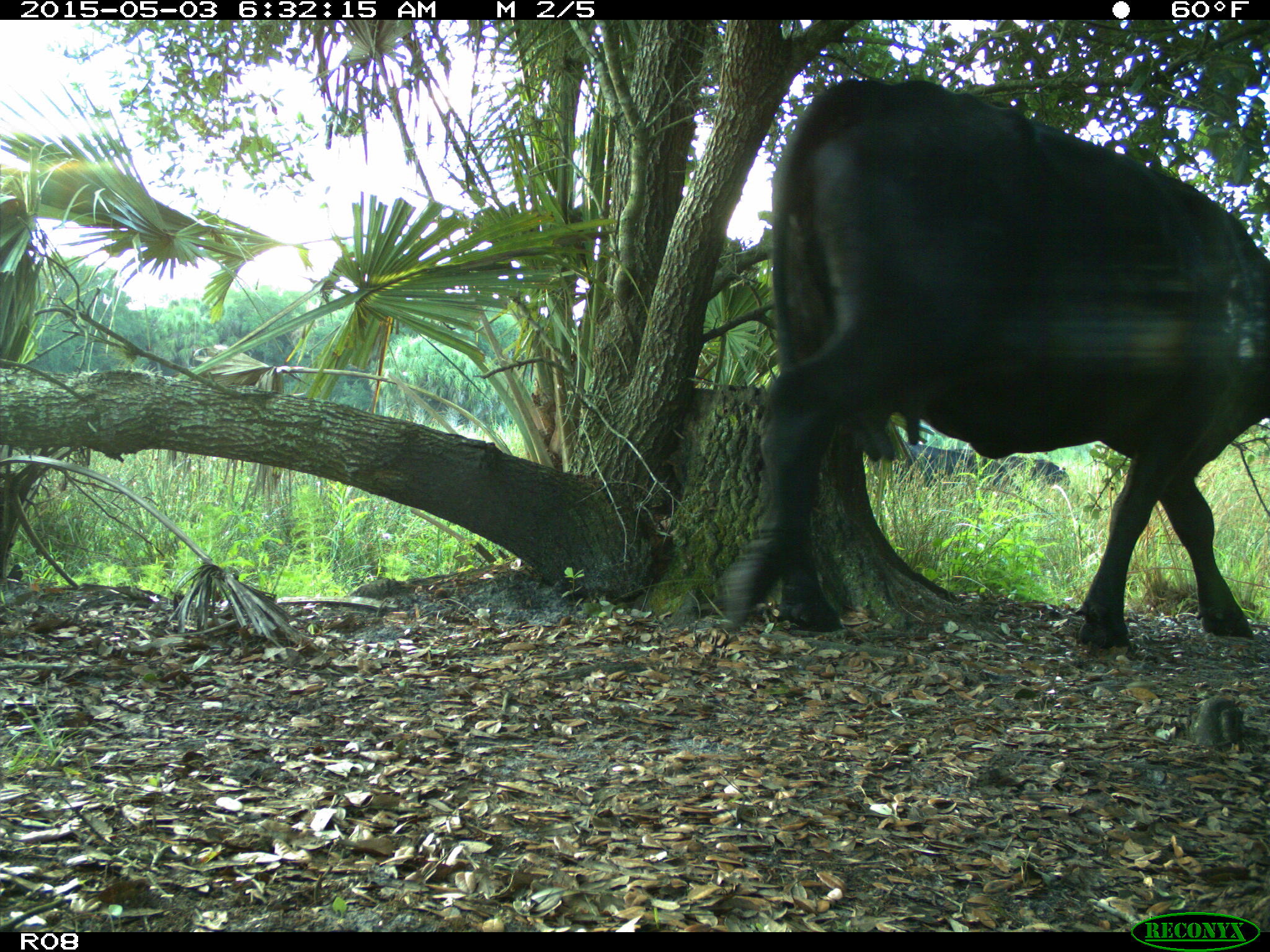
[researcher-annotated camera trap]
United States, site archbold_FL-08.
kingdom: Animalia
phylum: Chordata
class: Mammalia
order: Artiodactyla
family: Bovidae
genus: Bos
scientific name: Bos taurus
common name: domestic cow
Bos taurus (domestic cow).